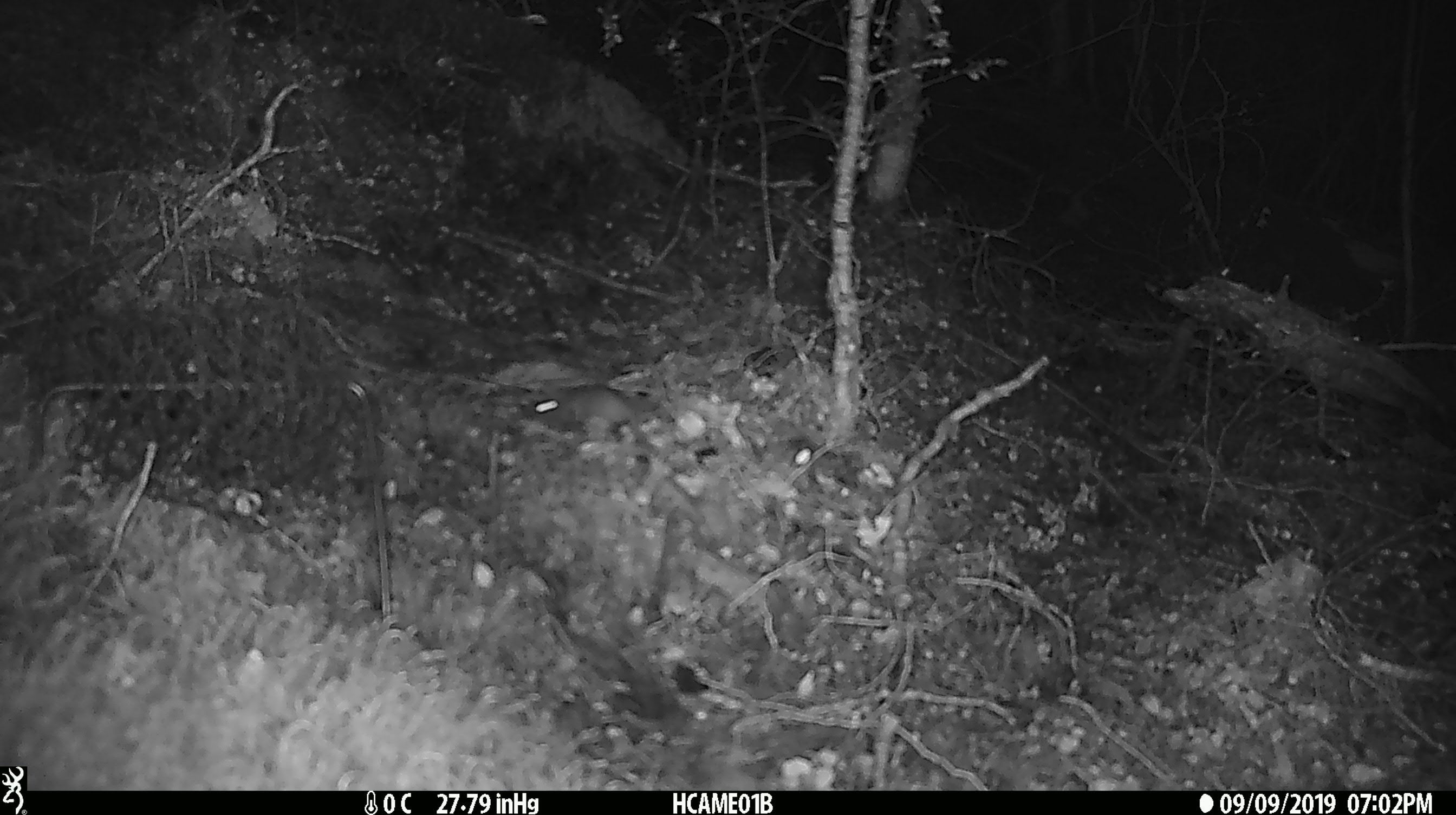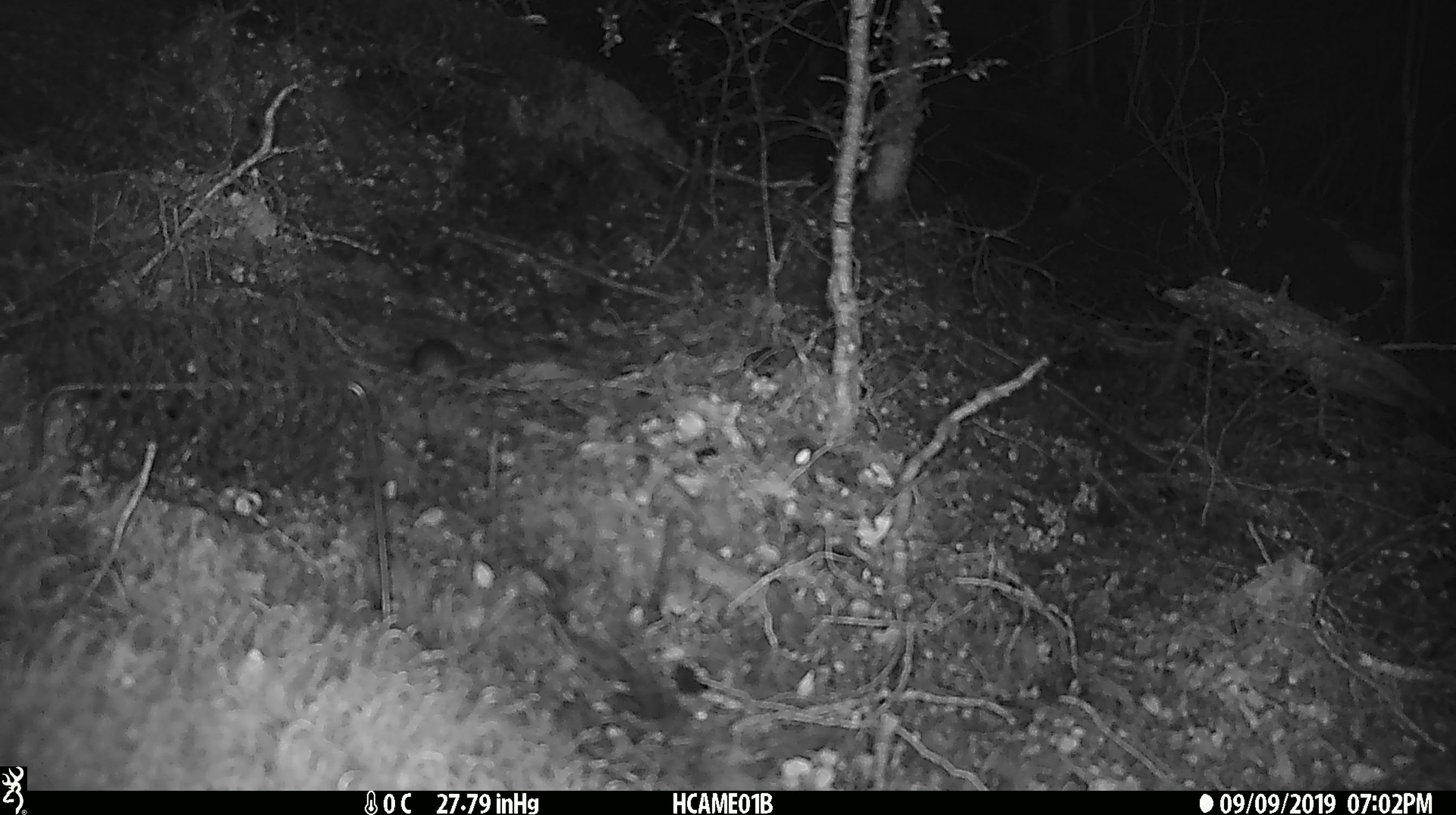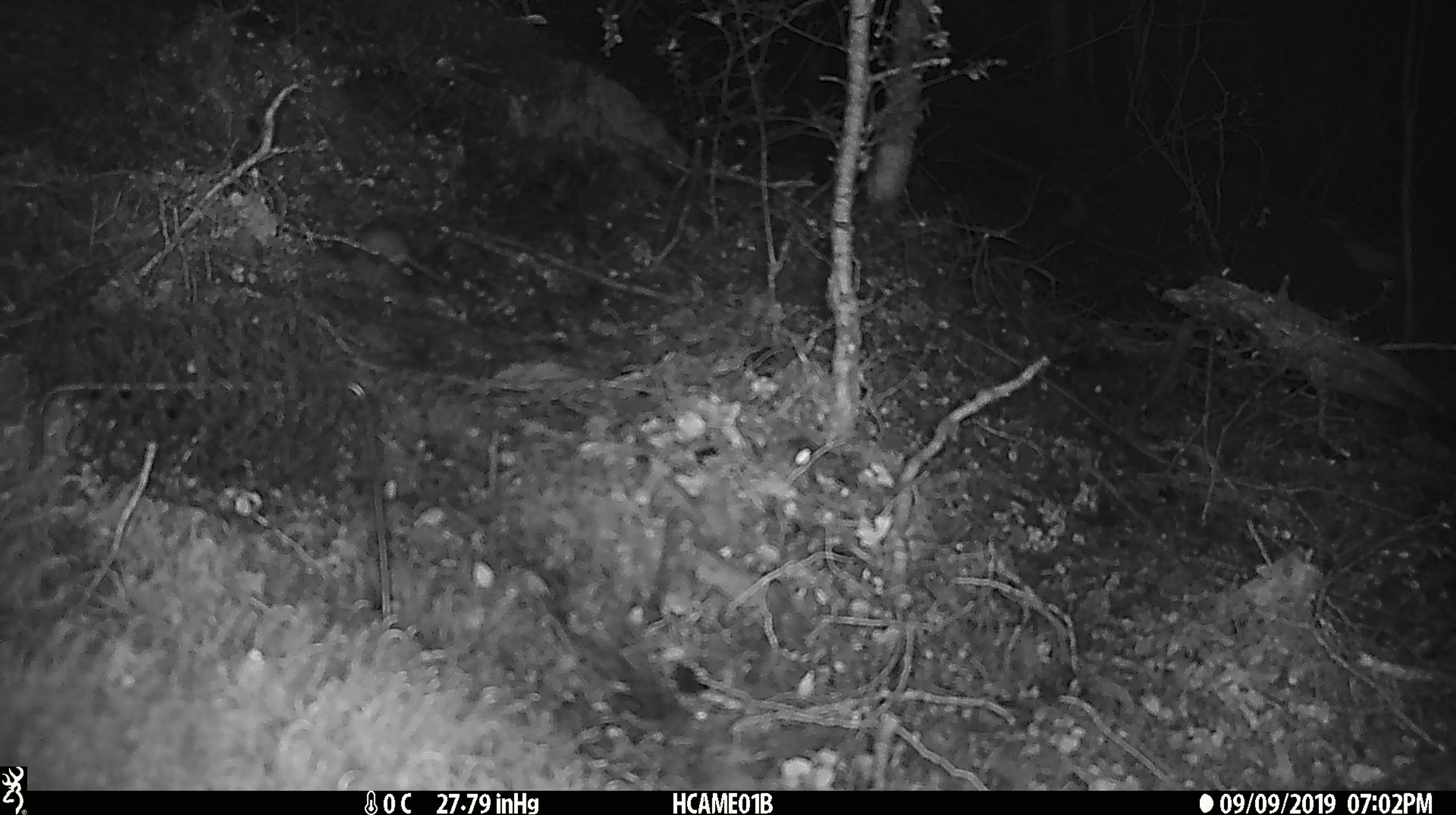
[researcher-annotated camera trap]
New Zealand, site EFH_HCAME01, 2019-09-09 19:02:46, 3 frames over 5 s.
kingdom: Animalia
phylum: Chordata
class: Mammalia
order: Rodentia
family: Muridae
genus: Mus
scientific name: Mus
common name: mouse